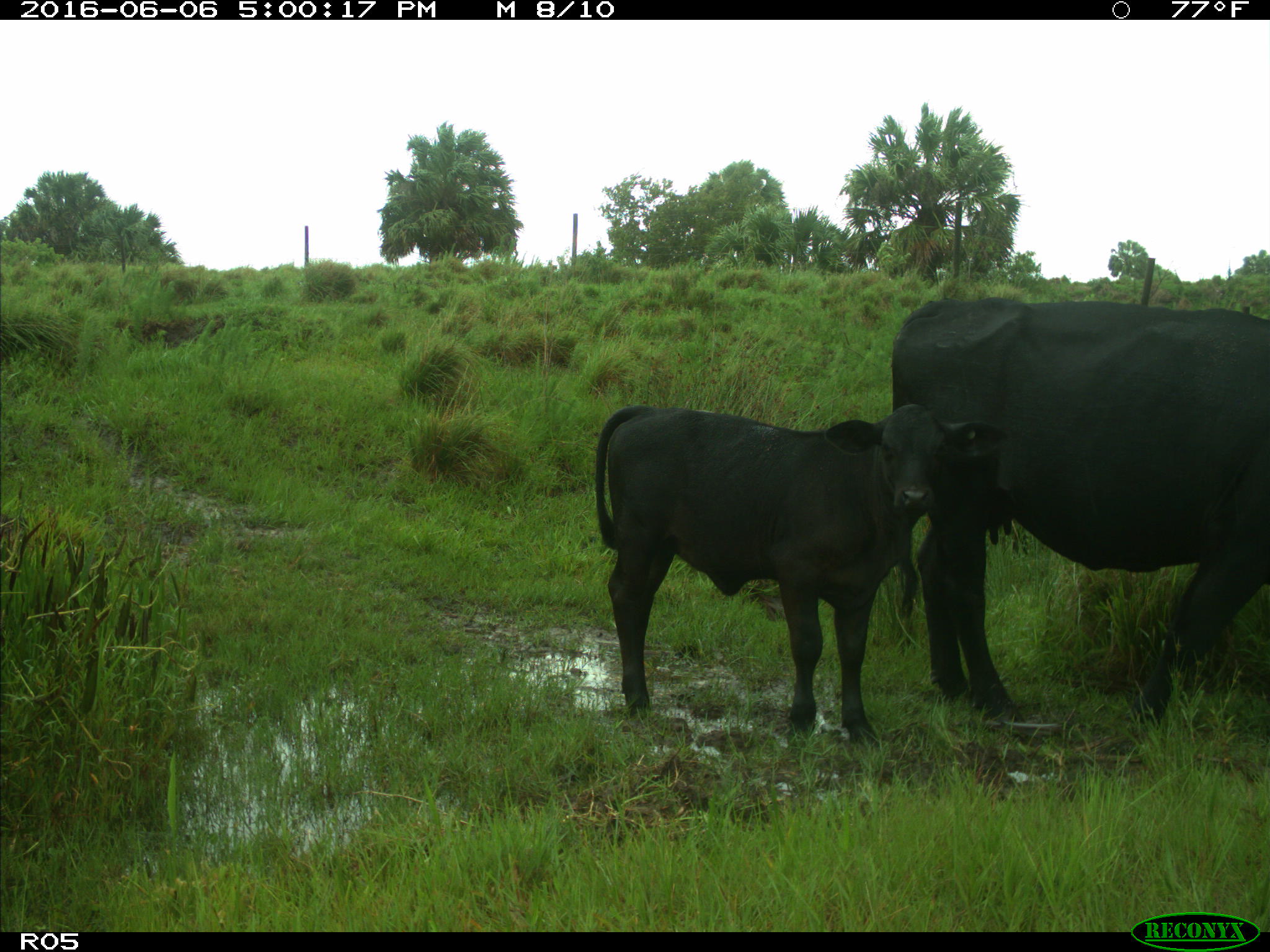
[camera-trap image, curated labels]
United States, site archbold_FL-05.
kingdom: Animalia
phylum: Chordata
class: Mammalia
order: Artiodactyla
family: Bovidae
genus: Bos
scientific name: Bos taurus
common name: domestic cow